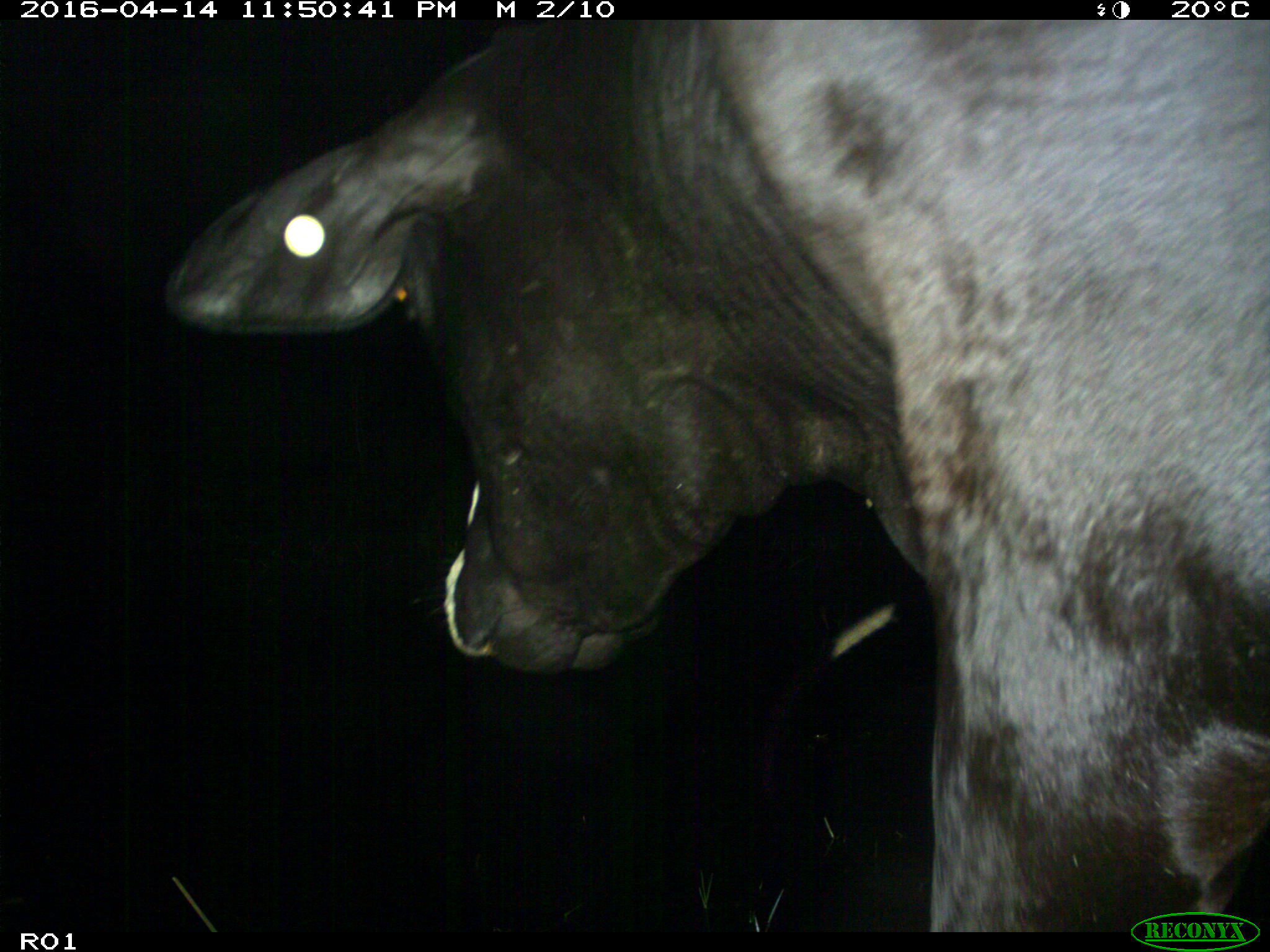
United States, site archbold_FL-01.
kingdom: Animalia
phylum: Chordata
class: Mammalia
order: Artiodactyla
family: Bovidae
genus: Bos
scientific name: Bos taurus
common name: domestic cow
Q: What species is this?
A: Bos taurus (domestic cow).